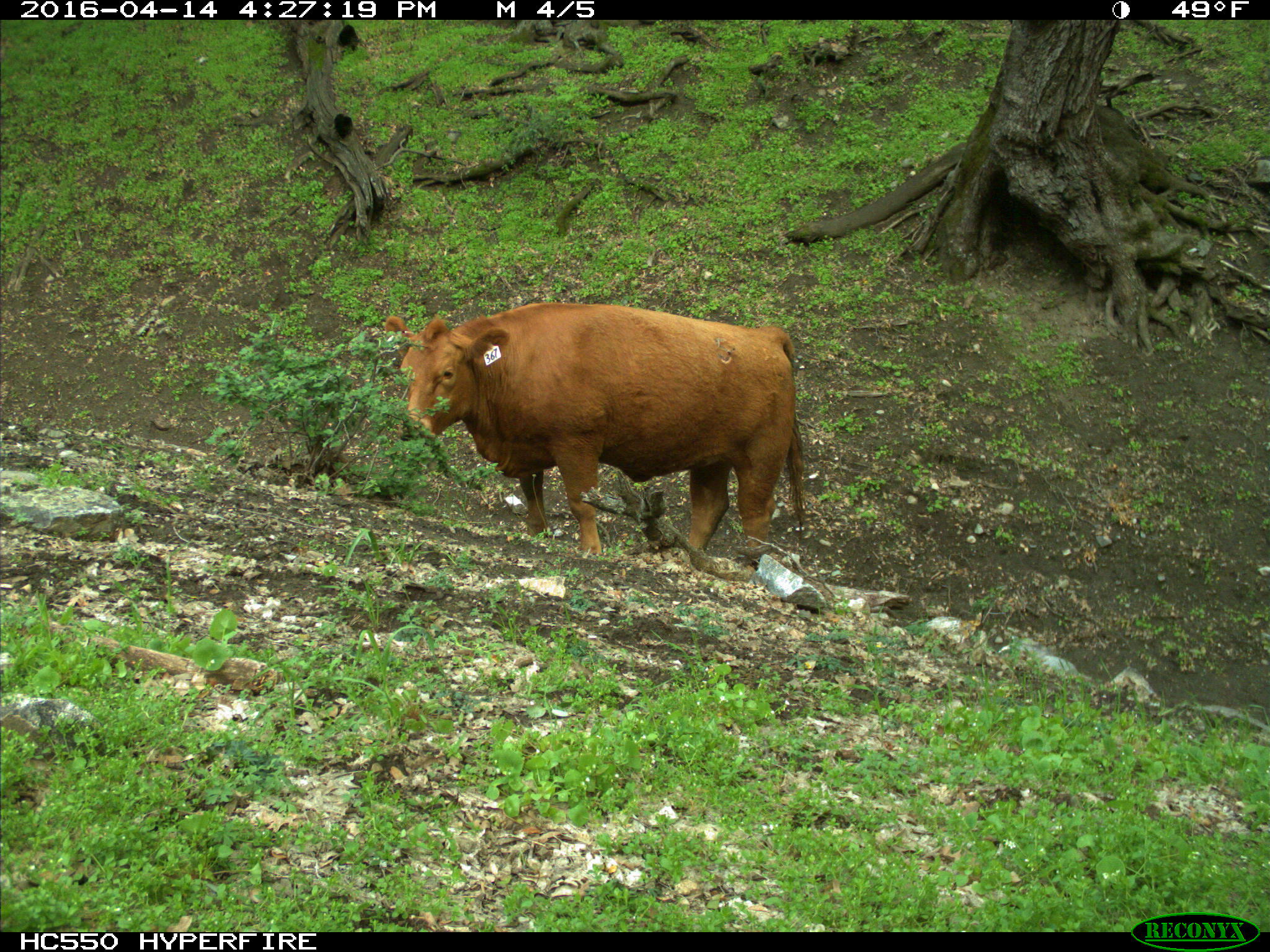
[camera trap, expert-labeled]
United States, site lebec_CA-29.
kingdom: Animalia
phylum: Chordata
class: Mammalia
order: Artiodactyla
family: Bovidae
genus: Bos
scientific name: Bos taurus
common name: domestic cow